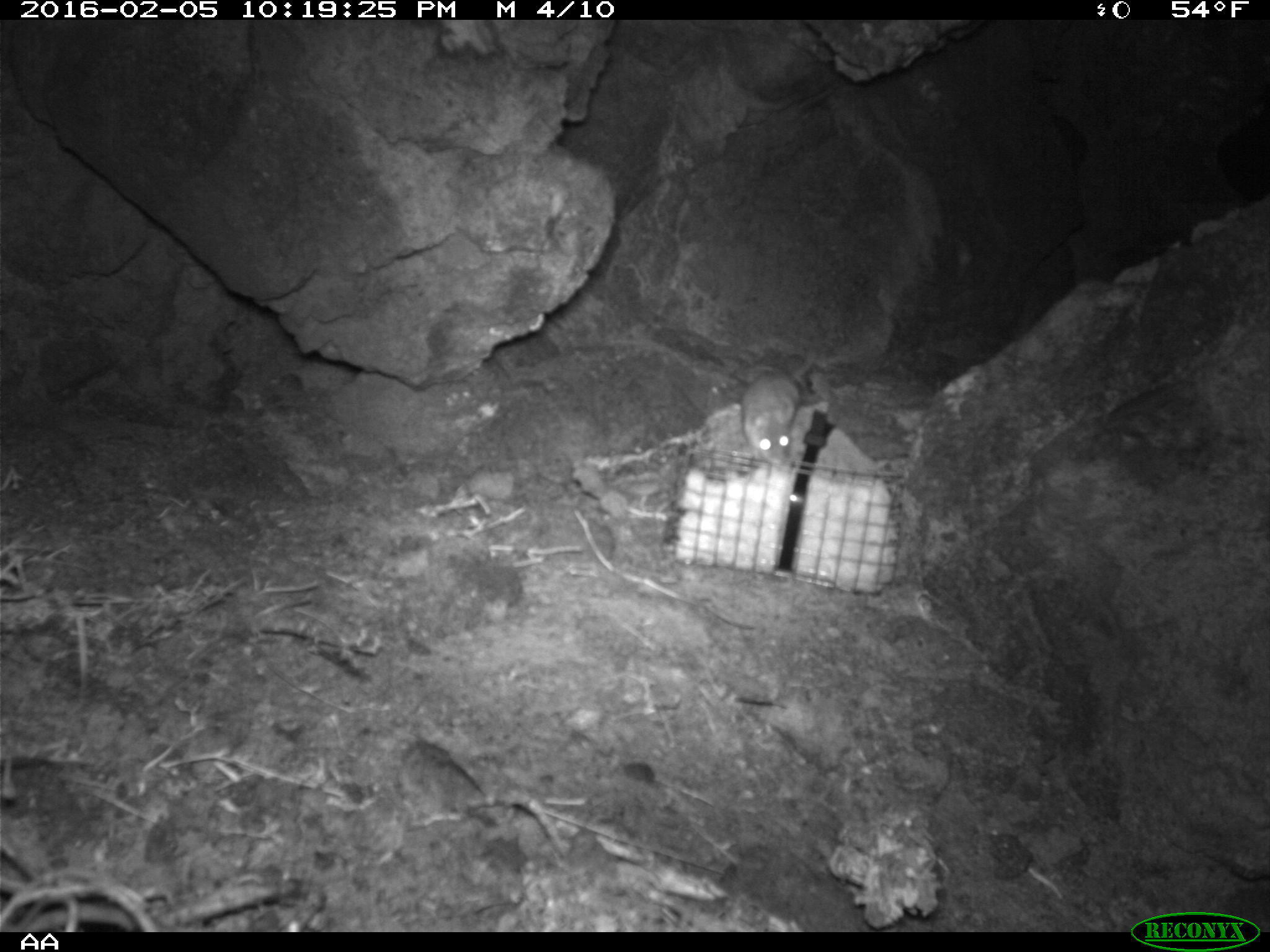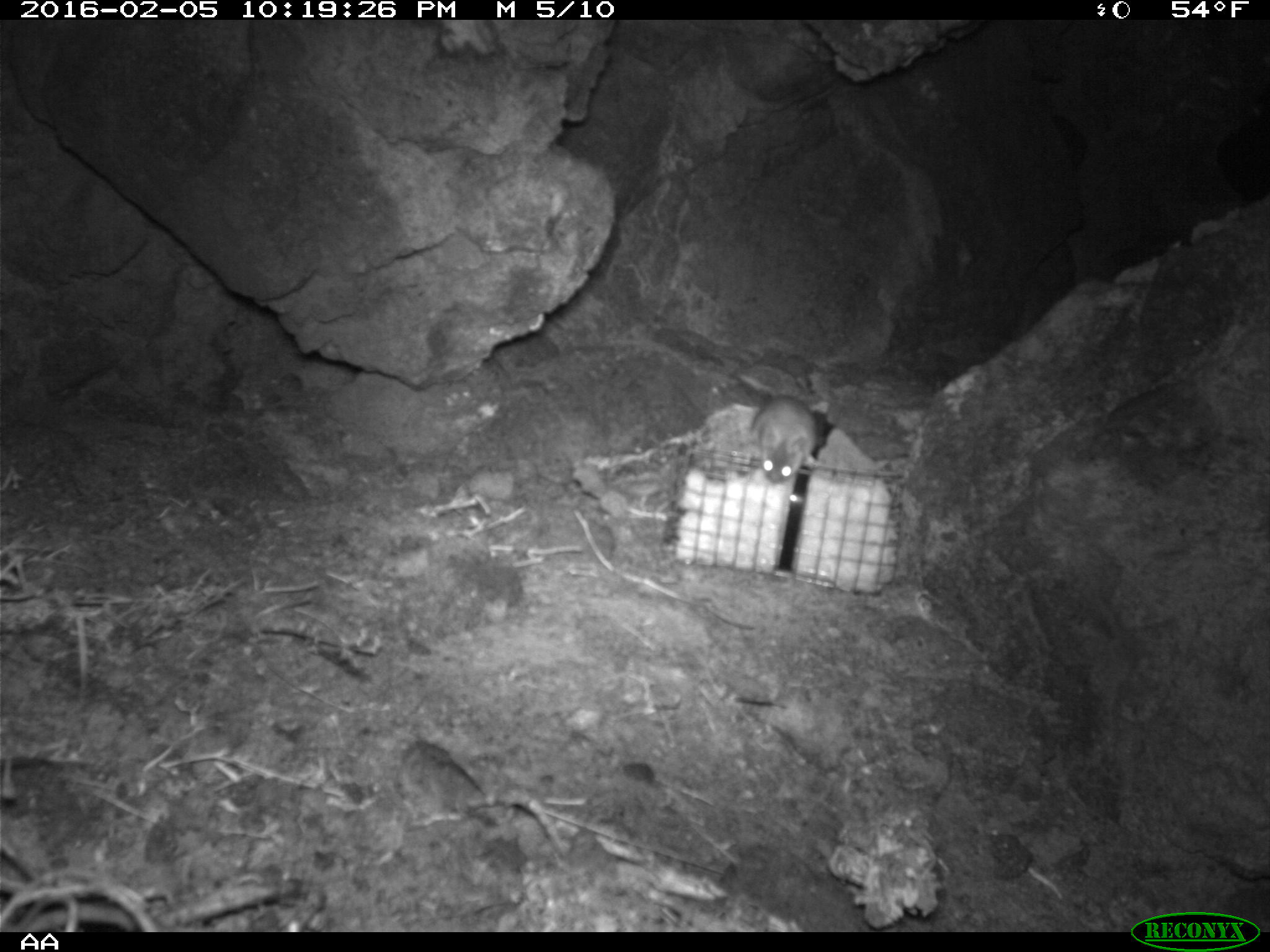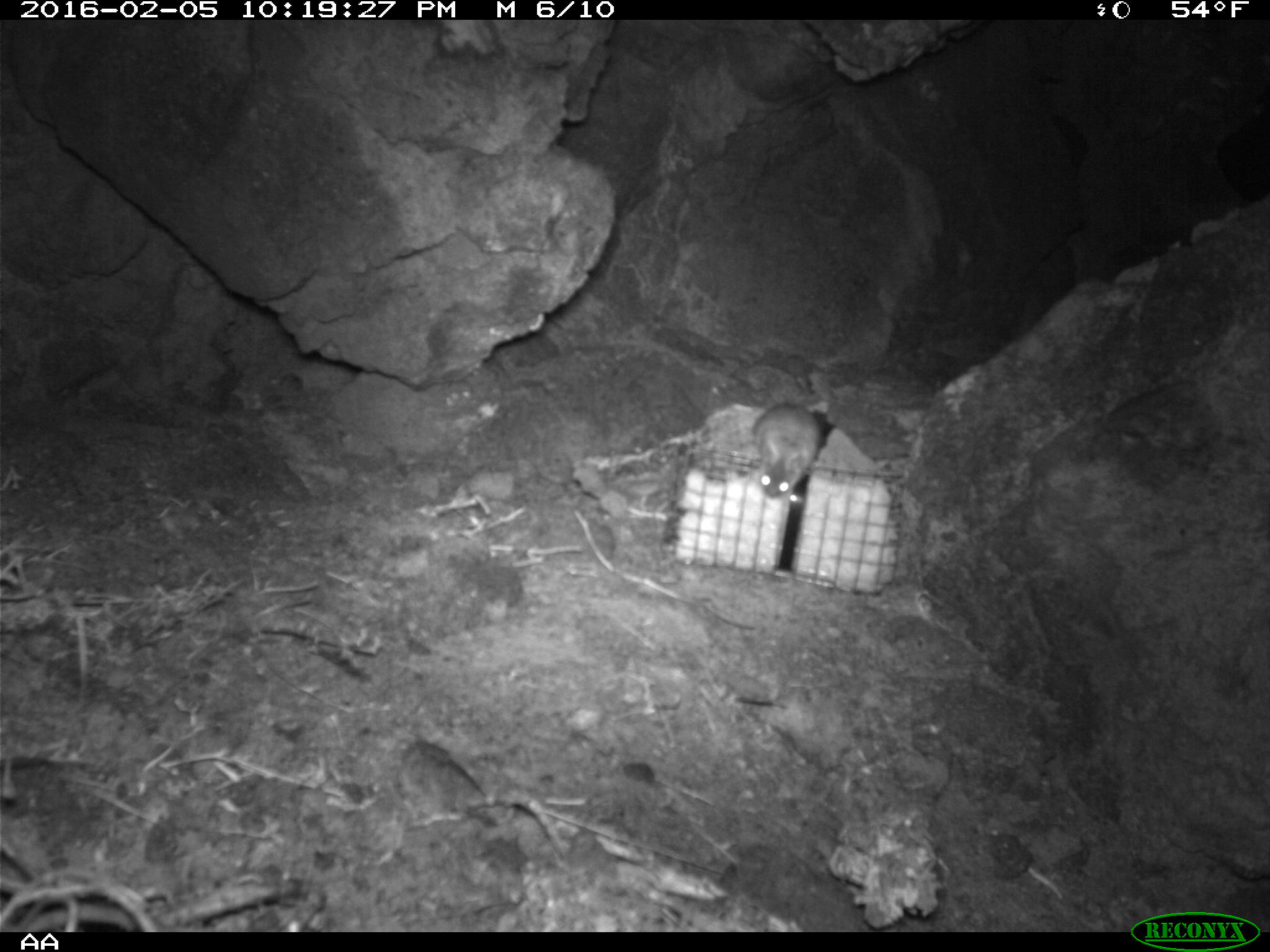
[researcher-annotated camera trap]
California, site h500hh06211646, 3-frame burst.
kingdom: Animalia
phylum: Chordata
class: Mammalia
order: Rodentia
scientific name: Rodentia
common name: rodent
Rodent (Rodentia).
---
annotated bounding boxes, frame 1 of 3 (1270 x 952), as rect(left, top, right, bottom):
rodent: rect(737, 353, 815, 465)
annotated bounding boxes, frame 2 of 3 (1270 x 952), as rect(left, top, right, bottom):
rodent: rect(738, 374, 816, 483)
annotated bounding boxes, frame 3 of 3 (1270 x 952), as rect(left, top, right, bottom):
rodent: rect(750, 400, 825, 500)